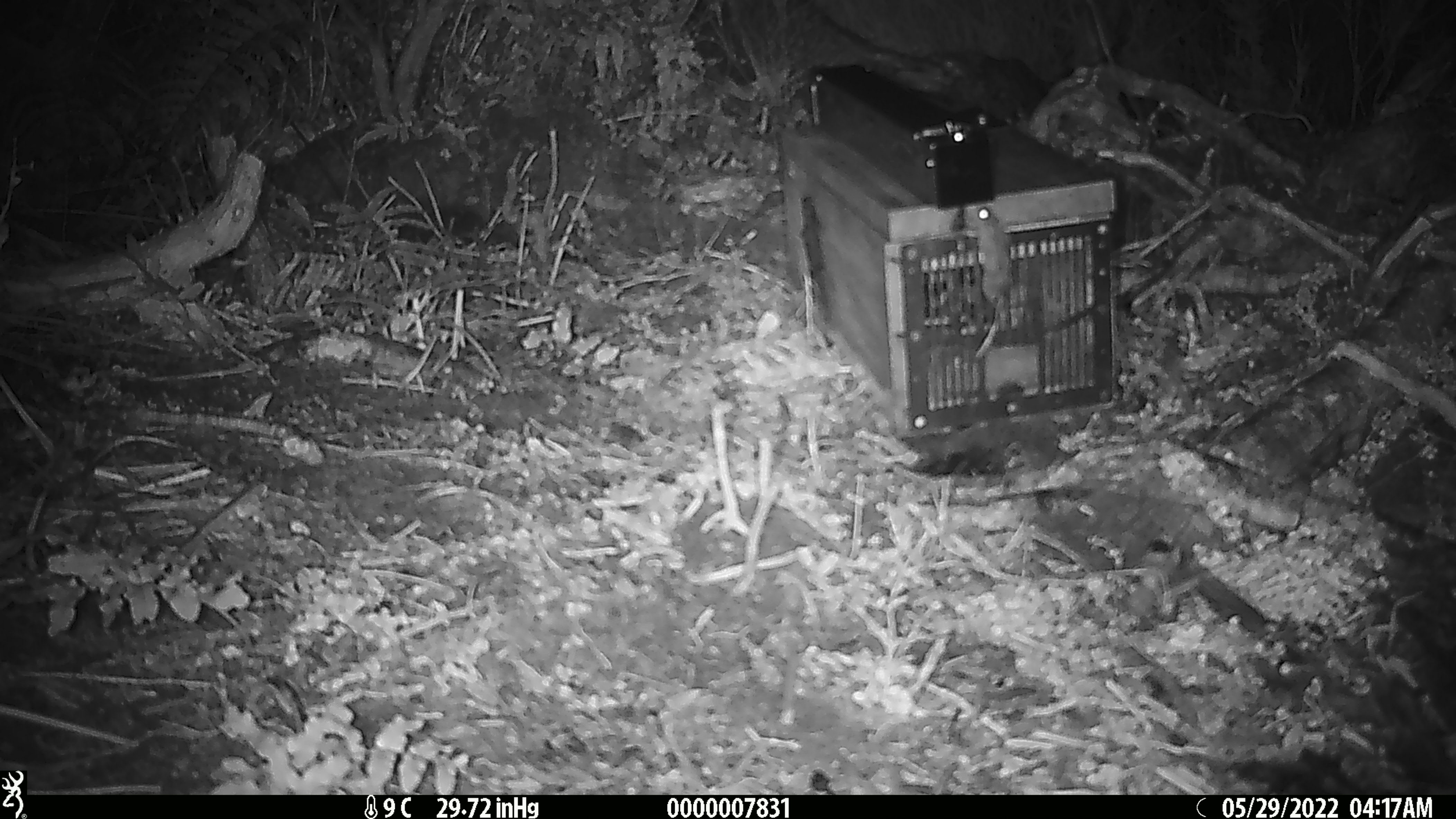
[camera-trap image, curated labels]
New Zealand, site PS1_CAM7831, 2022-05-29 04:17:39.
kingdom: Animalia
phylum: Chordata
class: Mammalia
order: Rodentia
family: Muridae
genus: Mus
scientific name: Mus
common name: mouse